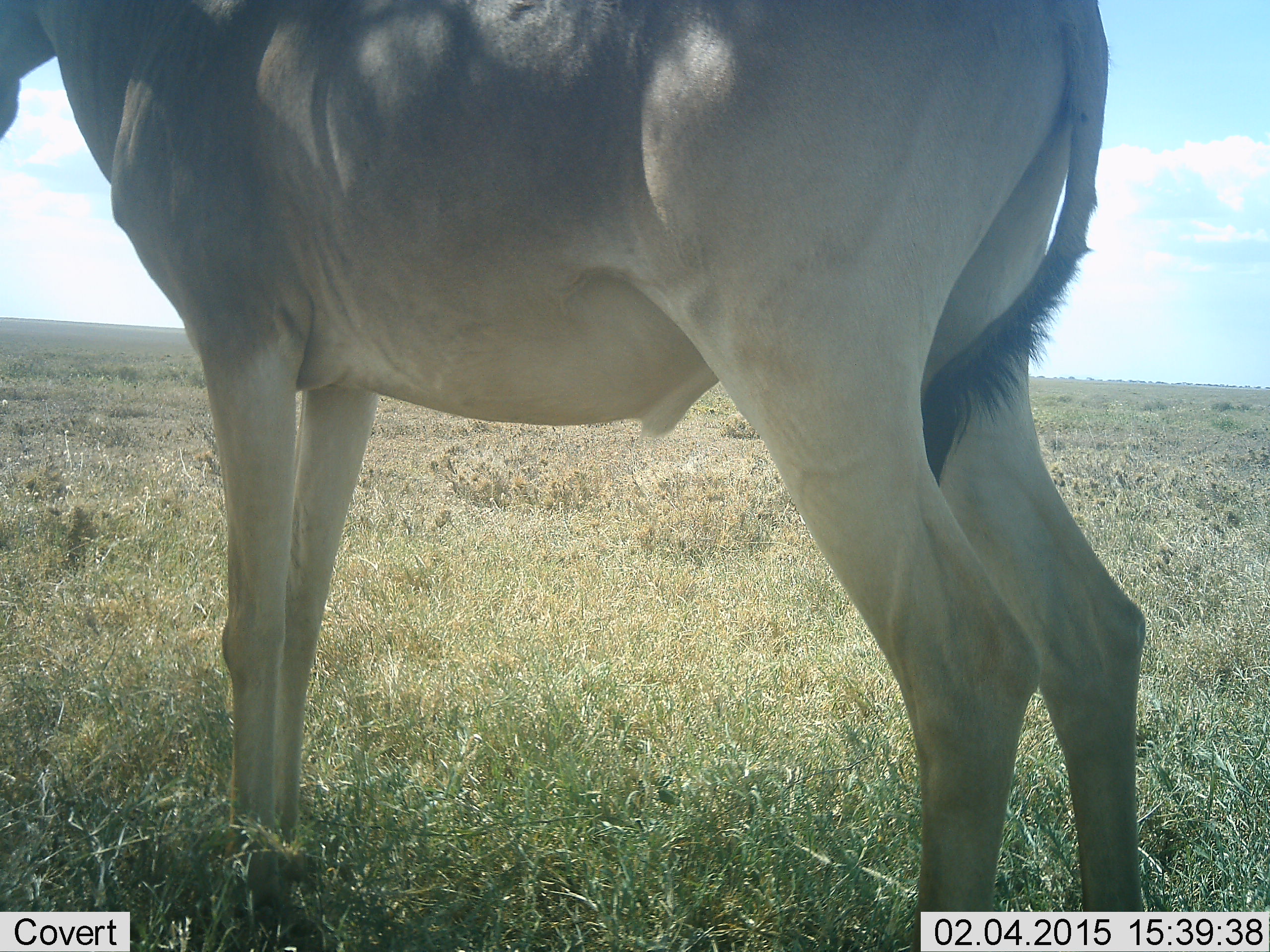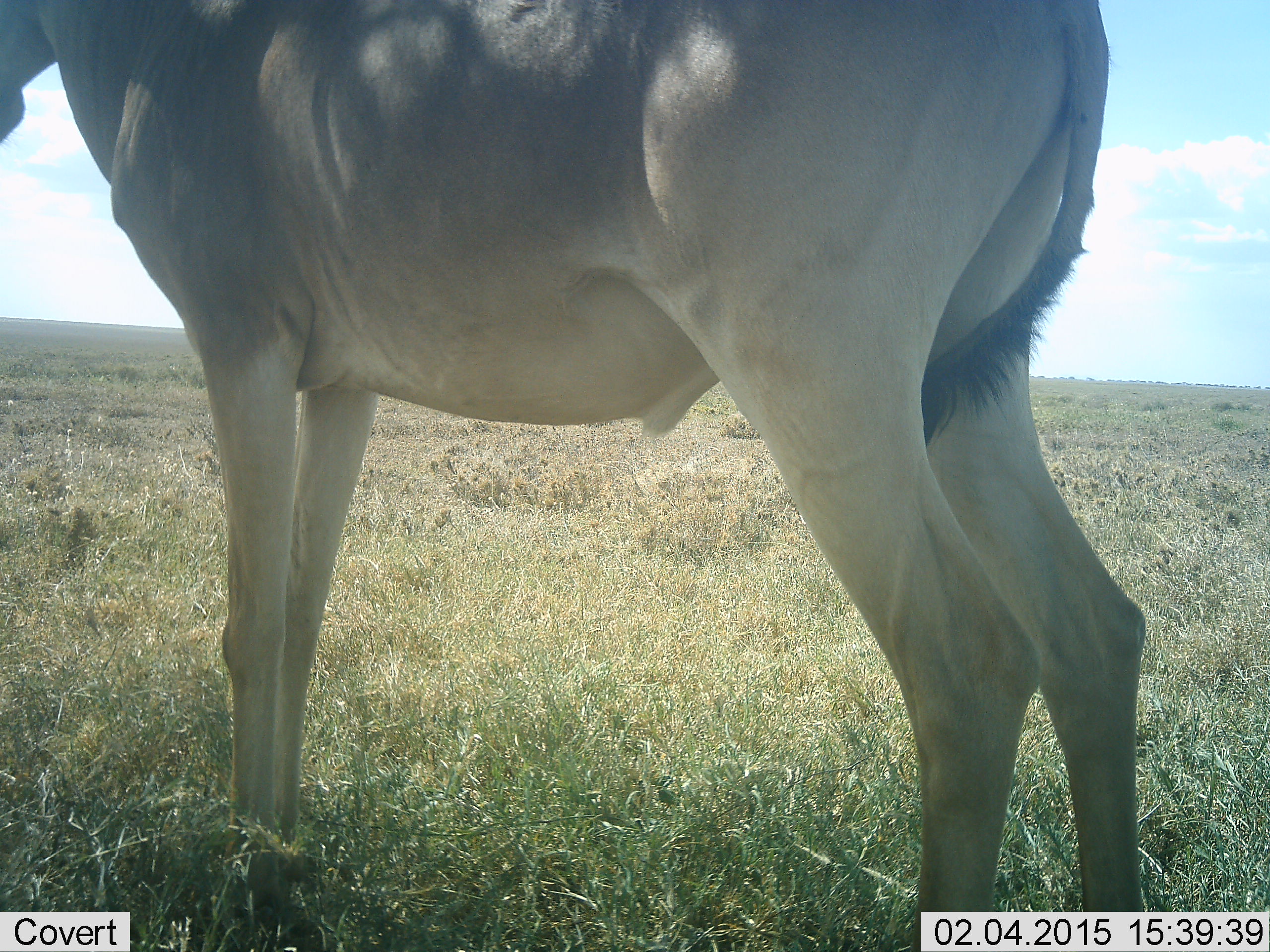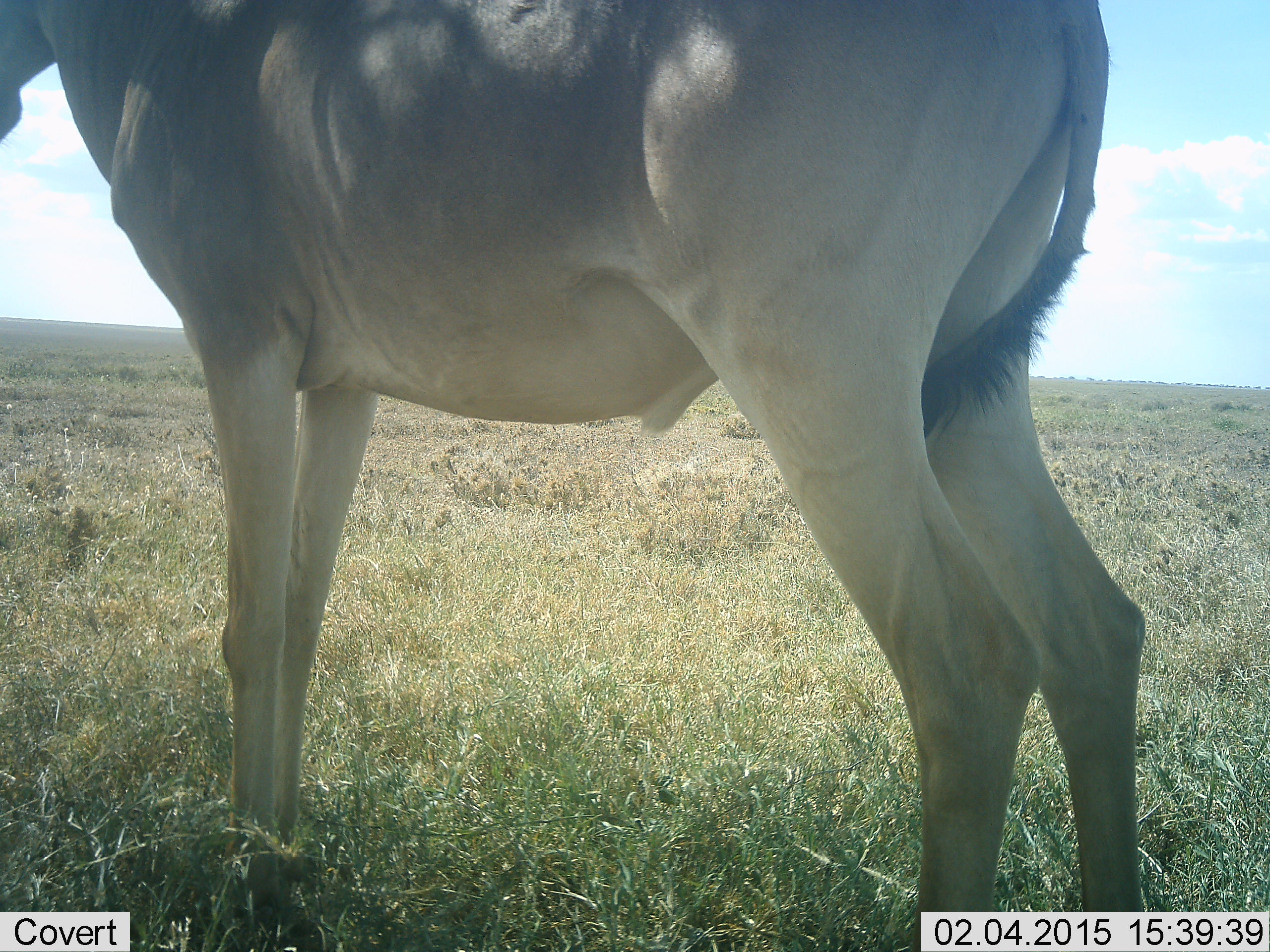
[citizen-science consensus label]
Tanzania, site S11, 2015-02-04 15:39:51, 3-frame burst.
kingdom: Animalia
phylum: Chordata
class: Mammalia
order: Artiodactyla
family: Bovidae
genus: Alcelaphus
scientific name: Alcelaphus buselaphus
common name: hartebeest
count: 1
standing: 100%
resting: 0%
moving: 10%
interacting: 0%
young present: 0%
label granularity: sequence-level